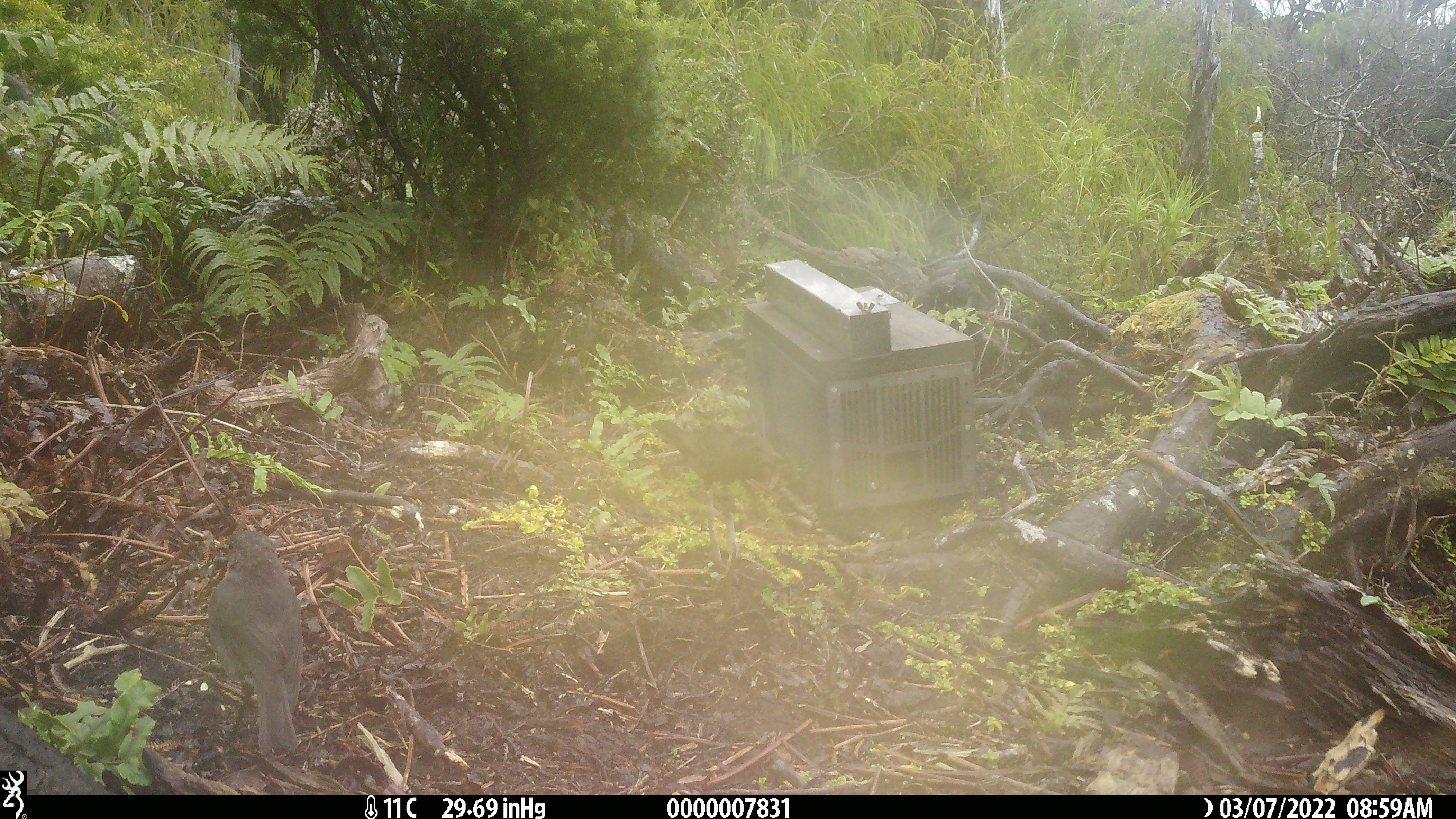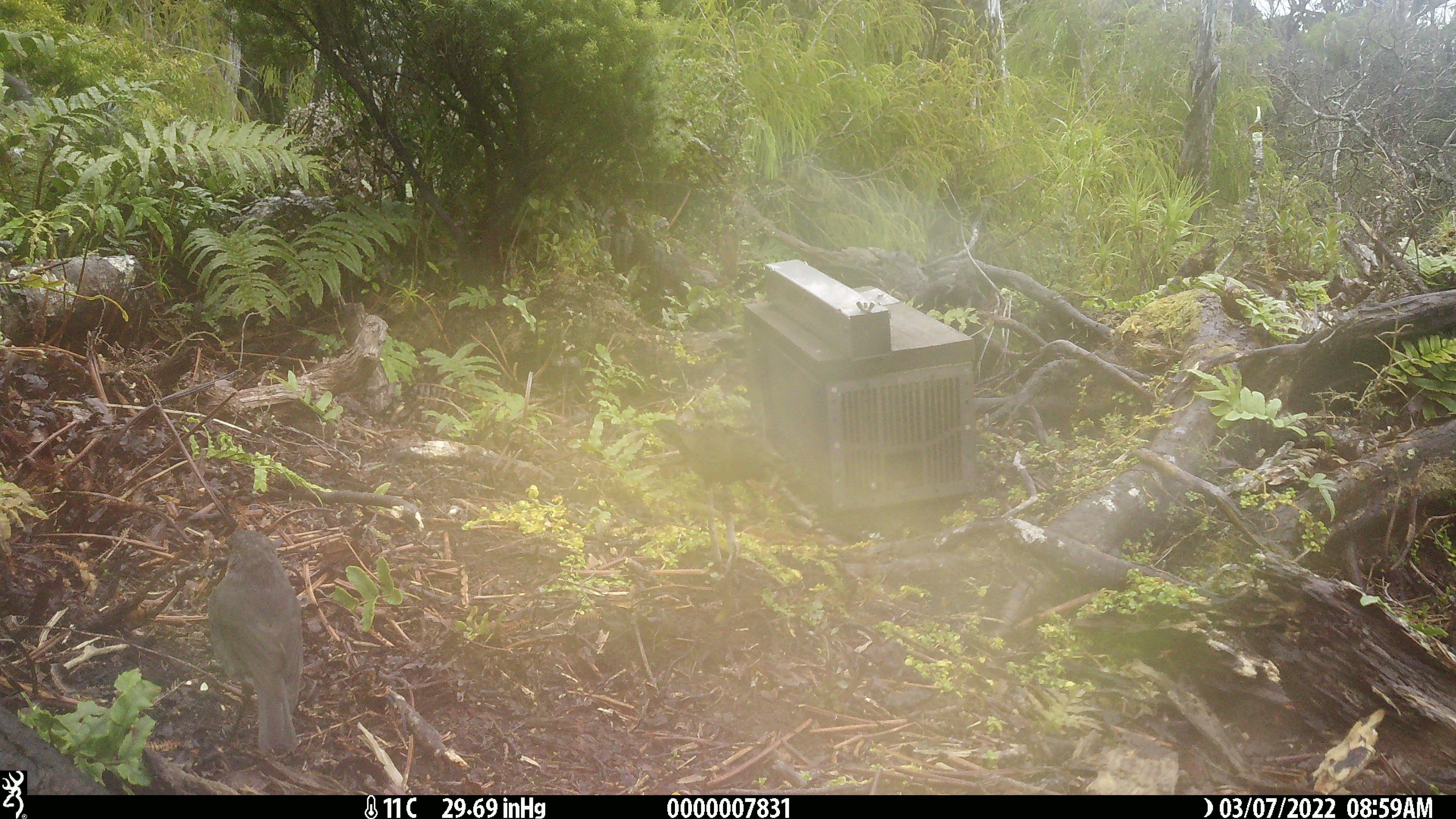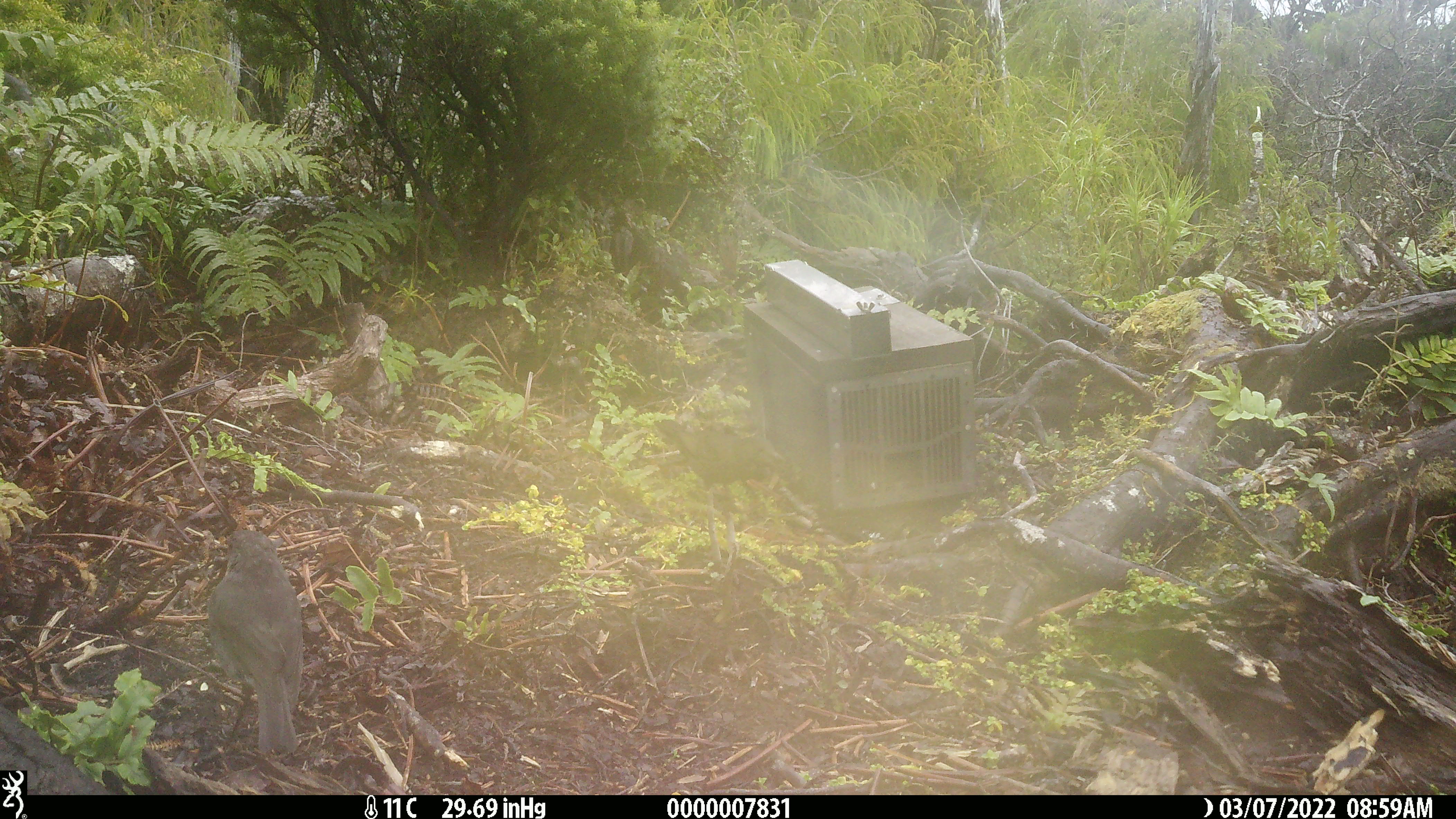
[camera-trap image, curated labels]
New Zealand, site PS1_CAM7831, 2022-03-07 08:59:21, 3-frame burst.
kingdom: Animalia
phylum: Chordata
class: Aves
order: Passeriformes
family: Petroicidae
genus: Petroica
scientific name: Petroica australis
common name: new zealand robin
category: robin